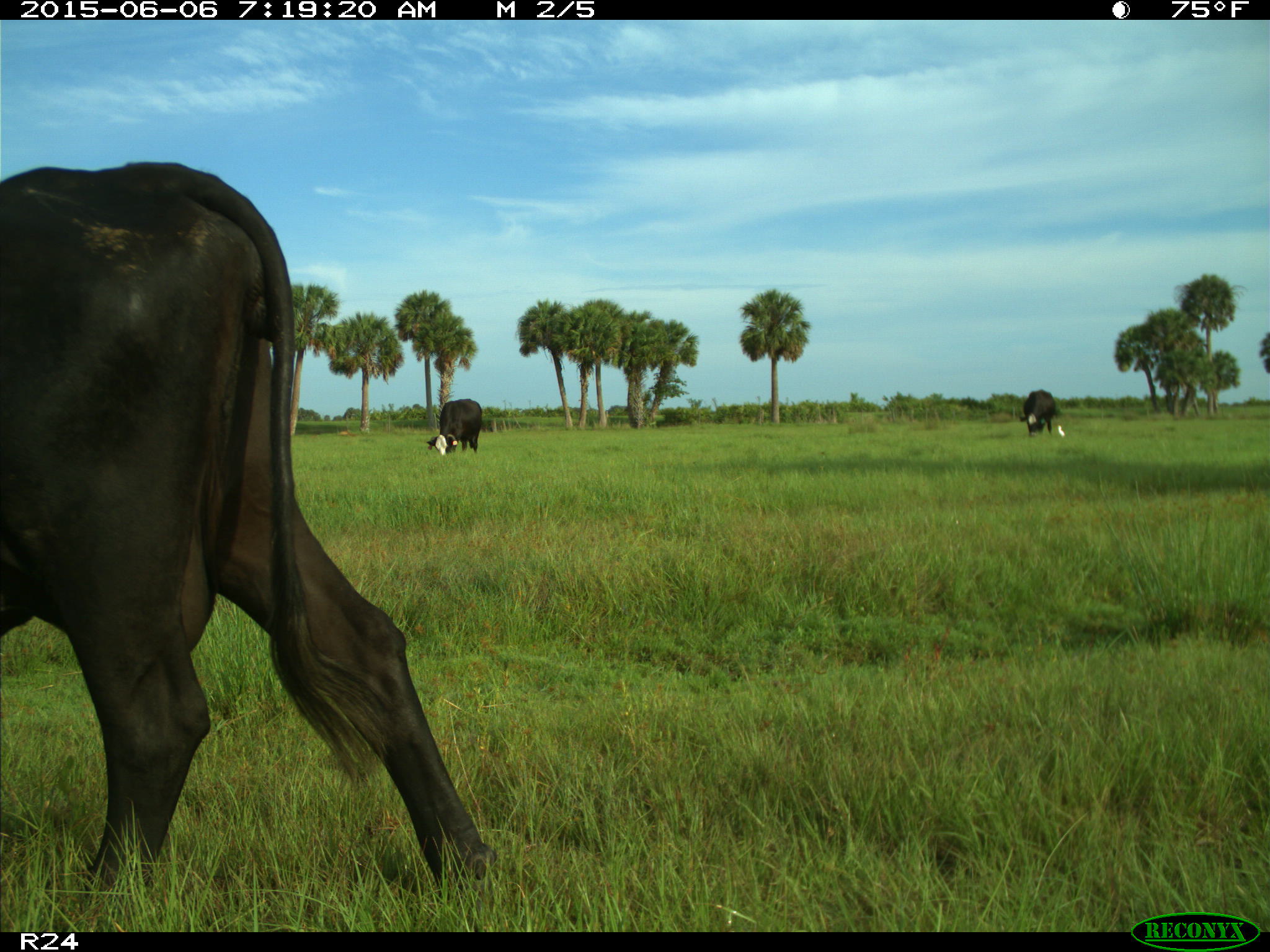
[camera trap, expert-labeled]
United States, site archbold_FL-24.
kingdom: Animalia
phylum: Chordata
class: Mammalia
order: Artiodactyla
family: Bovidae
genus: Bos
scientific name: Bos taurus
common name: domestic cow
Bos taurus (domestic cow).